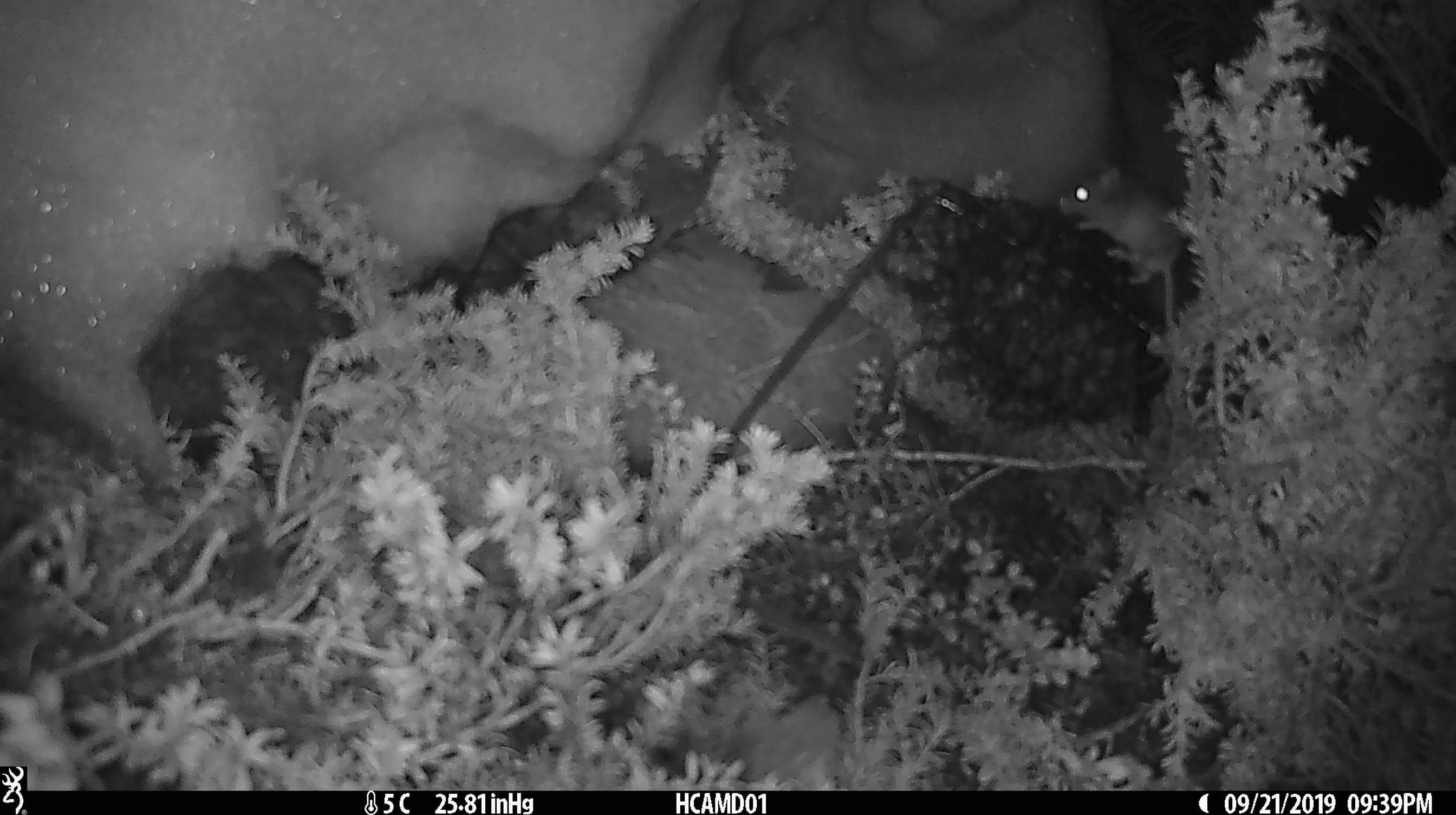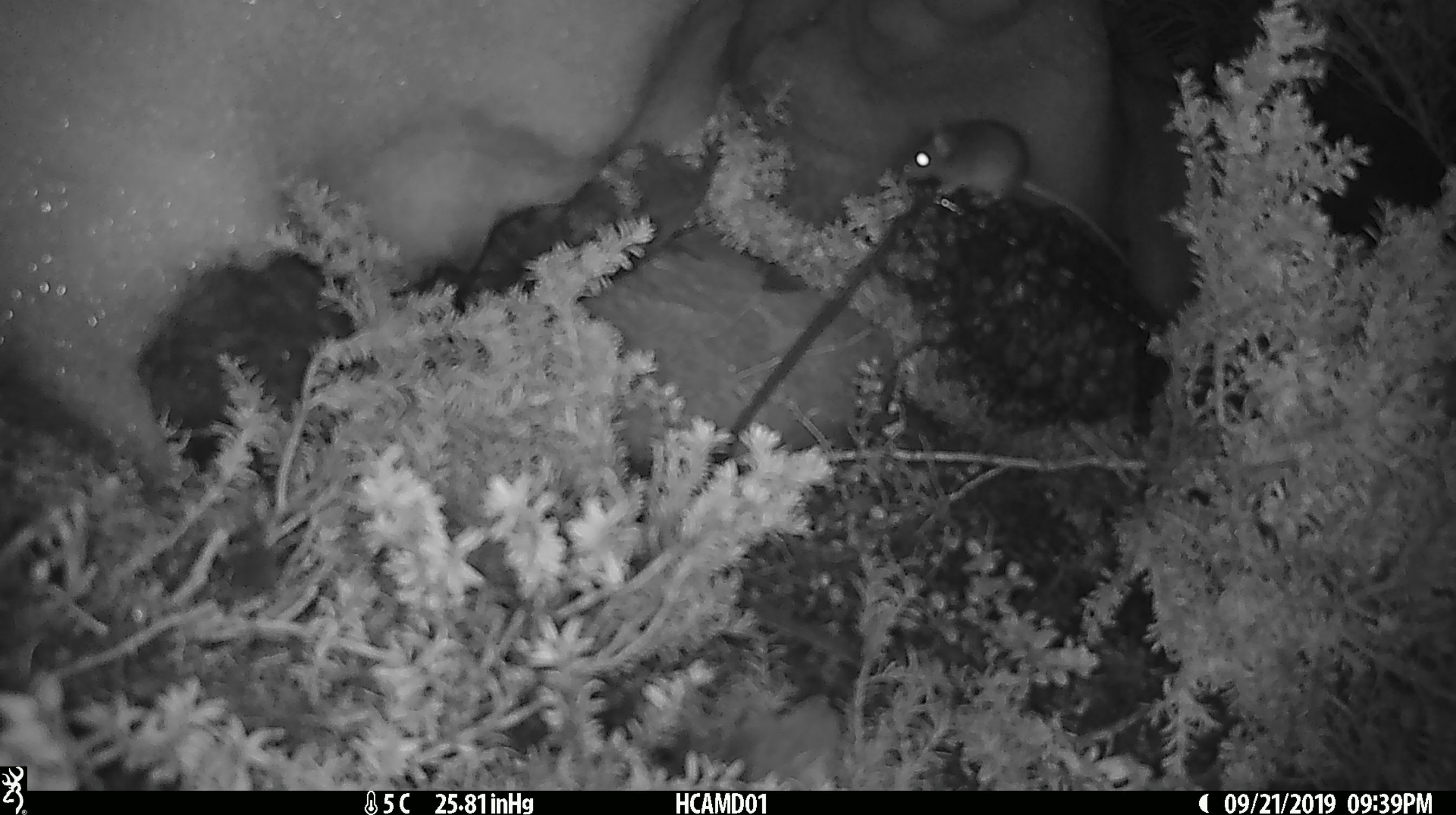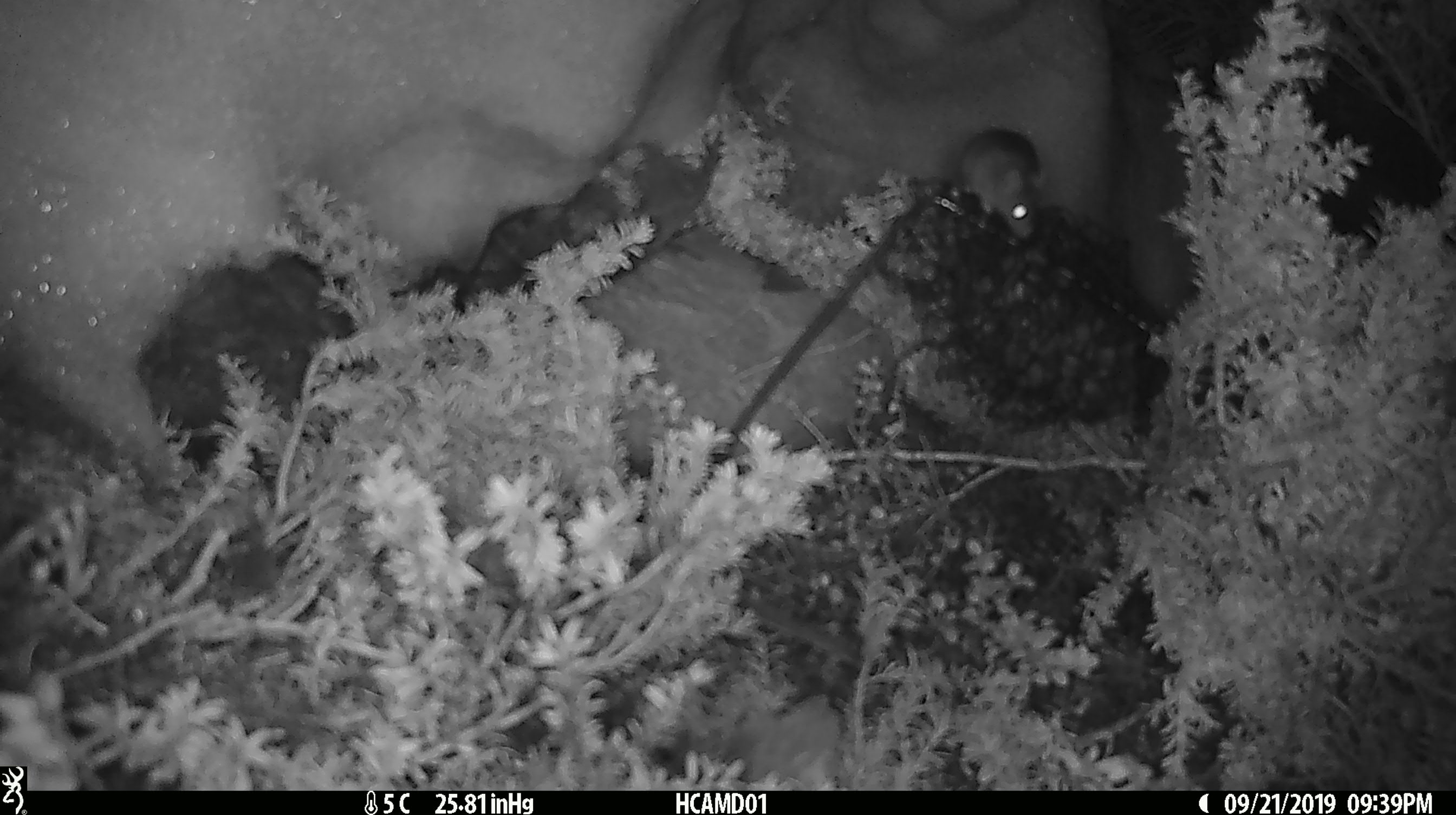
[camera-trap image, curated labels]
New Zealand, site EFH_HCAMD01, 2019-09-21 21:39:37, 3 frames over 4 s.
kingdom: Animalia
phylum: Chordata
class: Mammalia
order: Rodentia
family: Muridae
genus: Mus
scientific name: Mus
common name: mouse